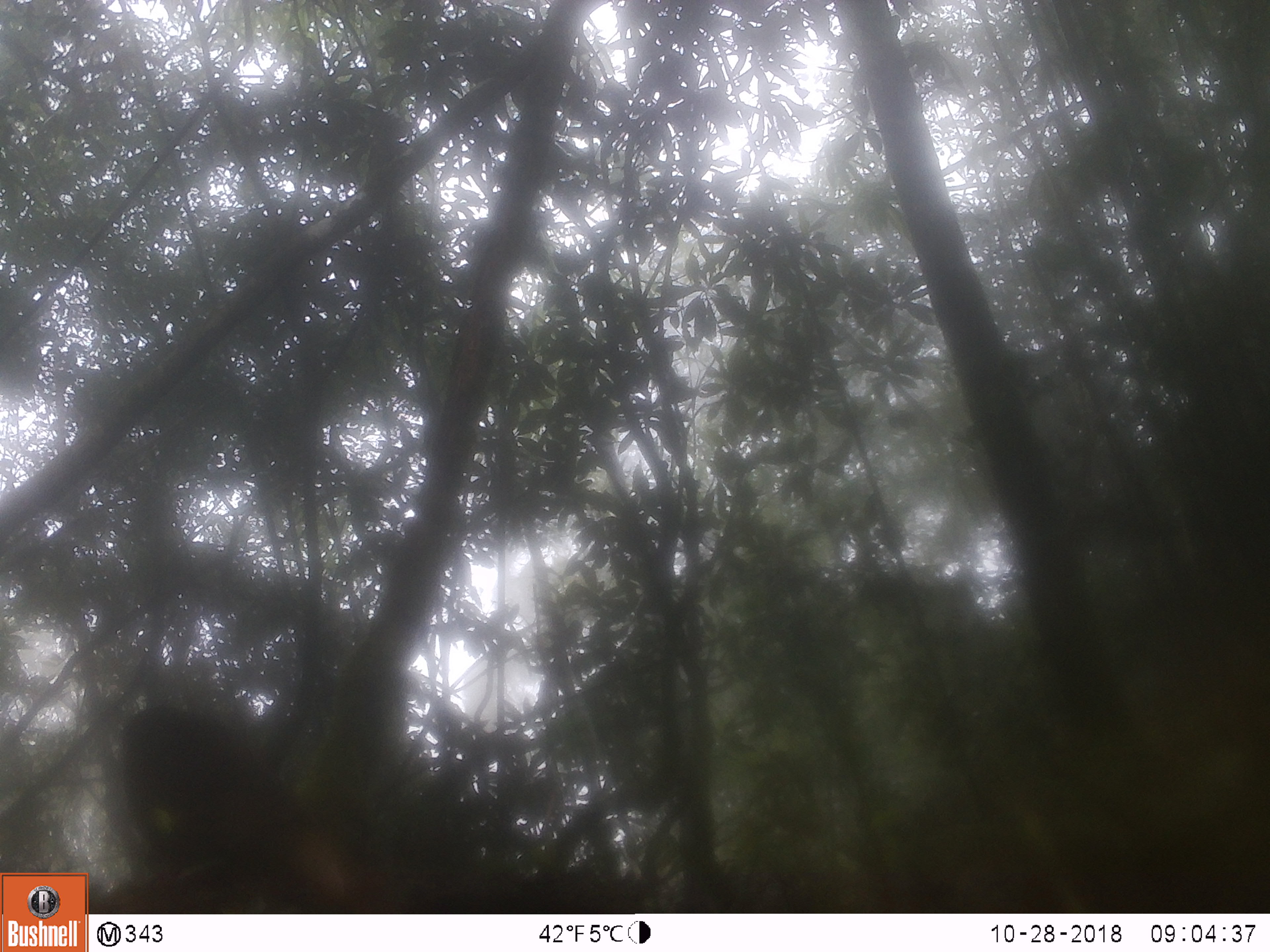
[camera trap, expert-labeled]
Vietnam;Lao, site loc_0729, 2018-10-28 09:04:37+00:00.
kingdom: Animalia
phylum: Chordata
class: Mammalia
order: Primates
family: Cercopithecidae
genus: Macaca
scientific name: Macaca arctoides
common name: stump-tailed macaque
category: stump tailed macaque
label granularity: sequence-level